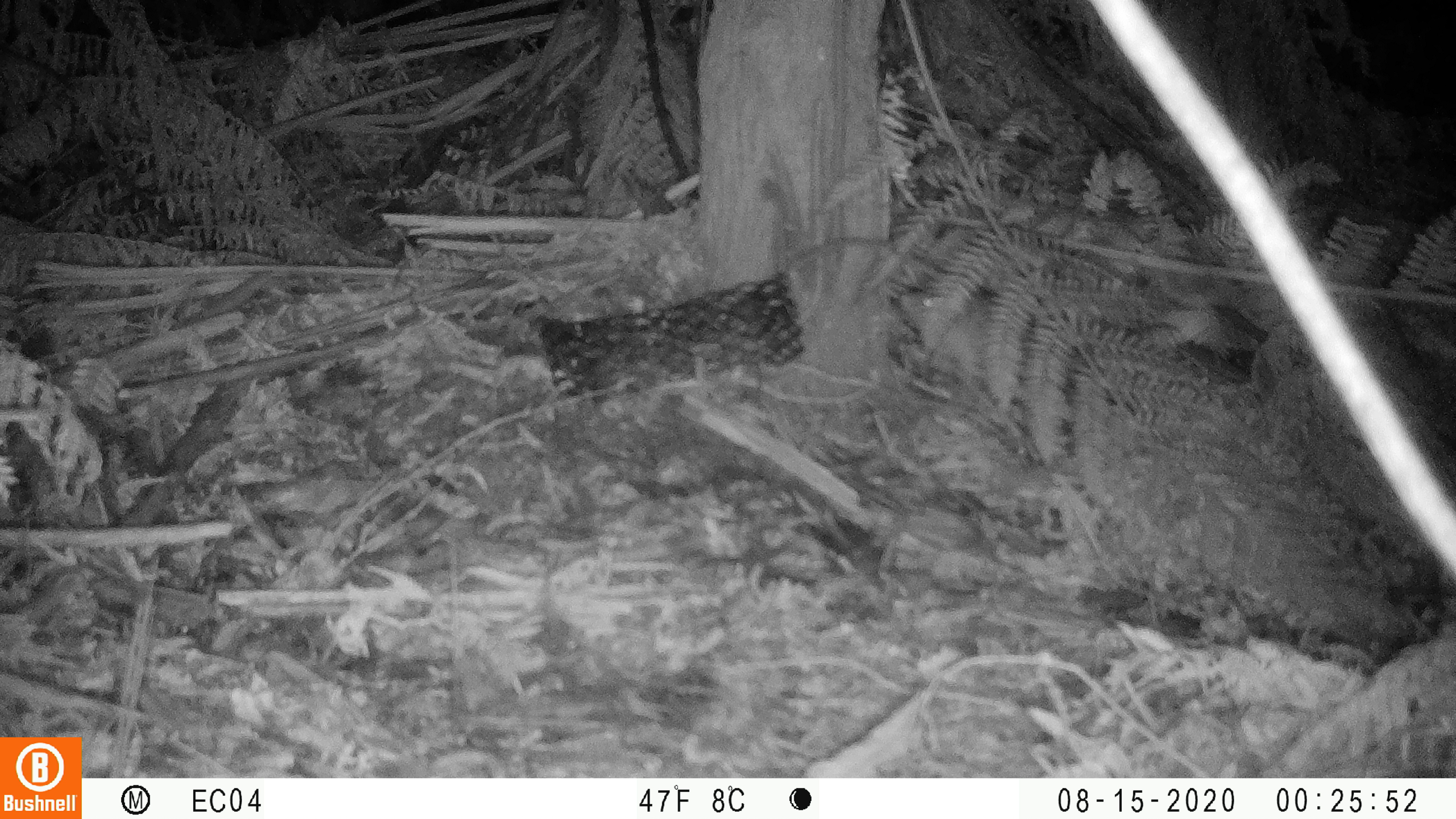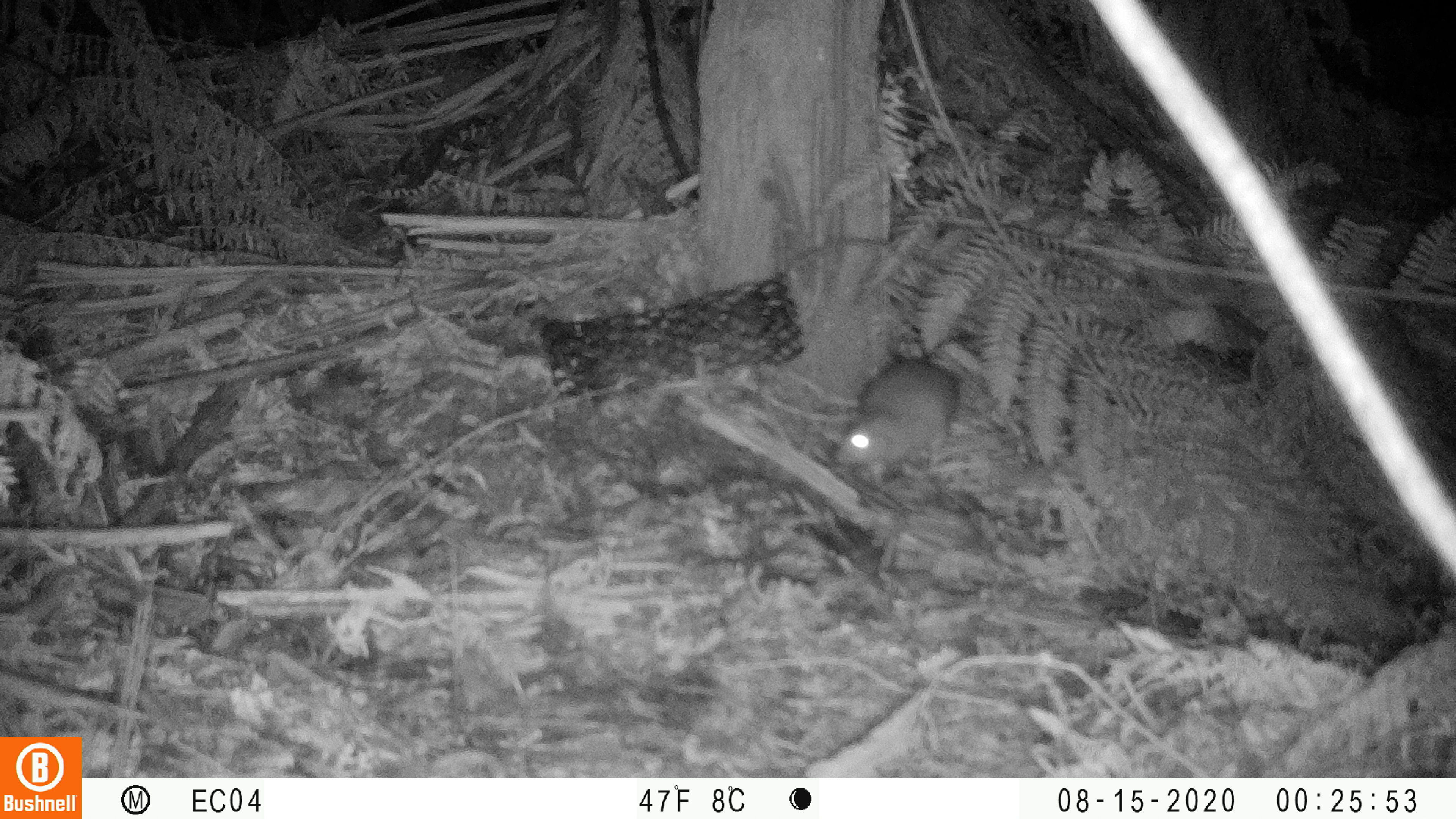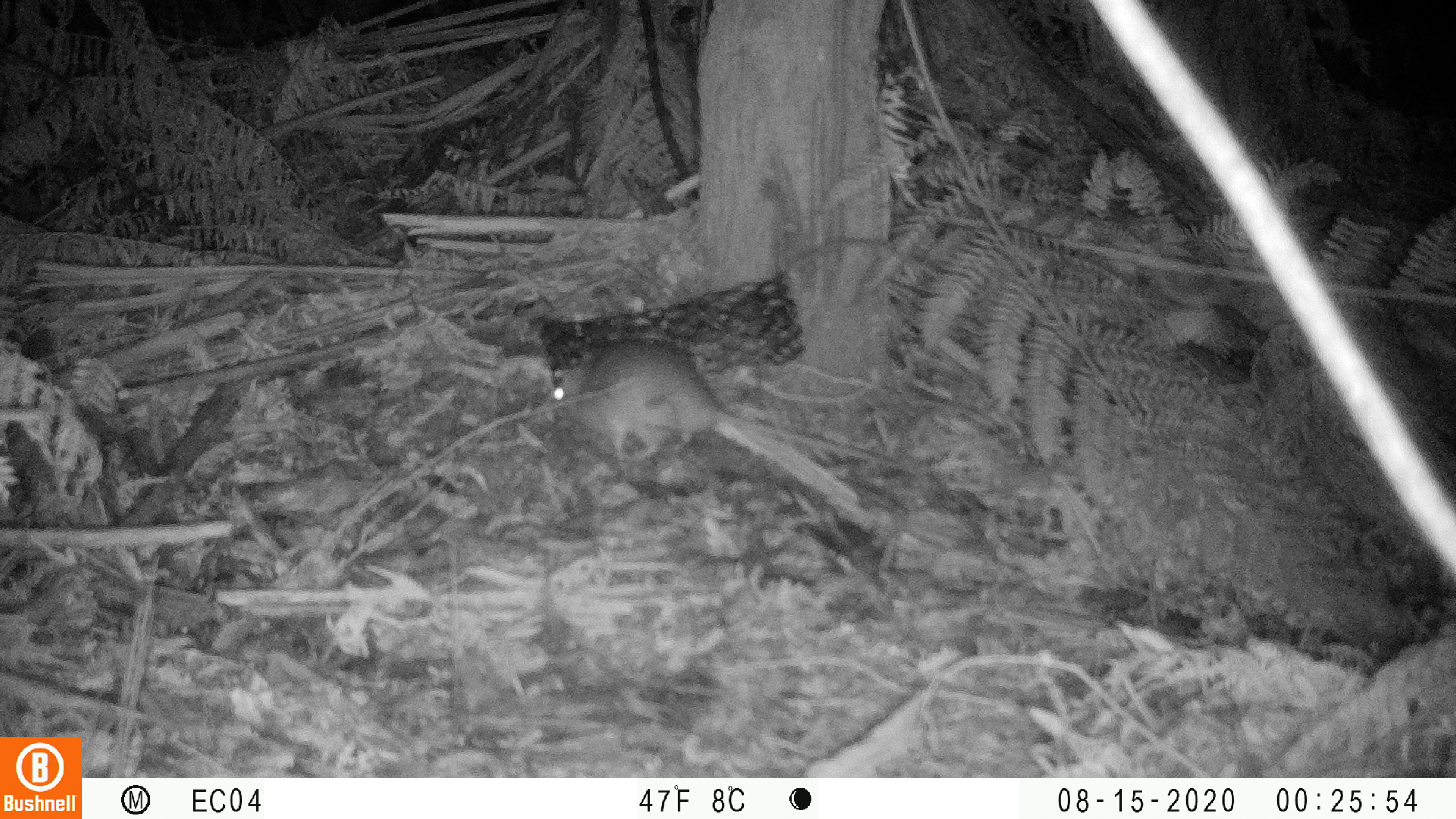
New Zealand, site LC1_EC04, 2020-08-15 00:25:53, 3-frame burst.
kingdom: Animalia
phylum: Chordata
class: Mammalia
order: Rodentia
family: Muridae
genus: Rattus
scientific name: Rattus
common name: rat